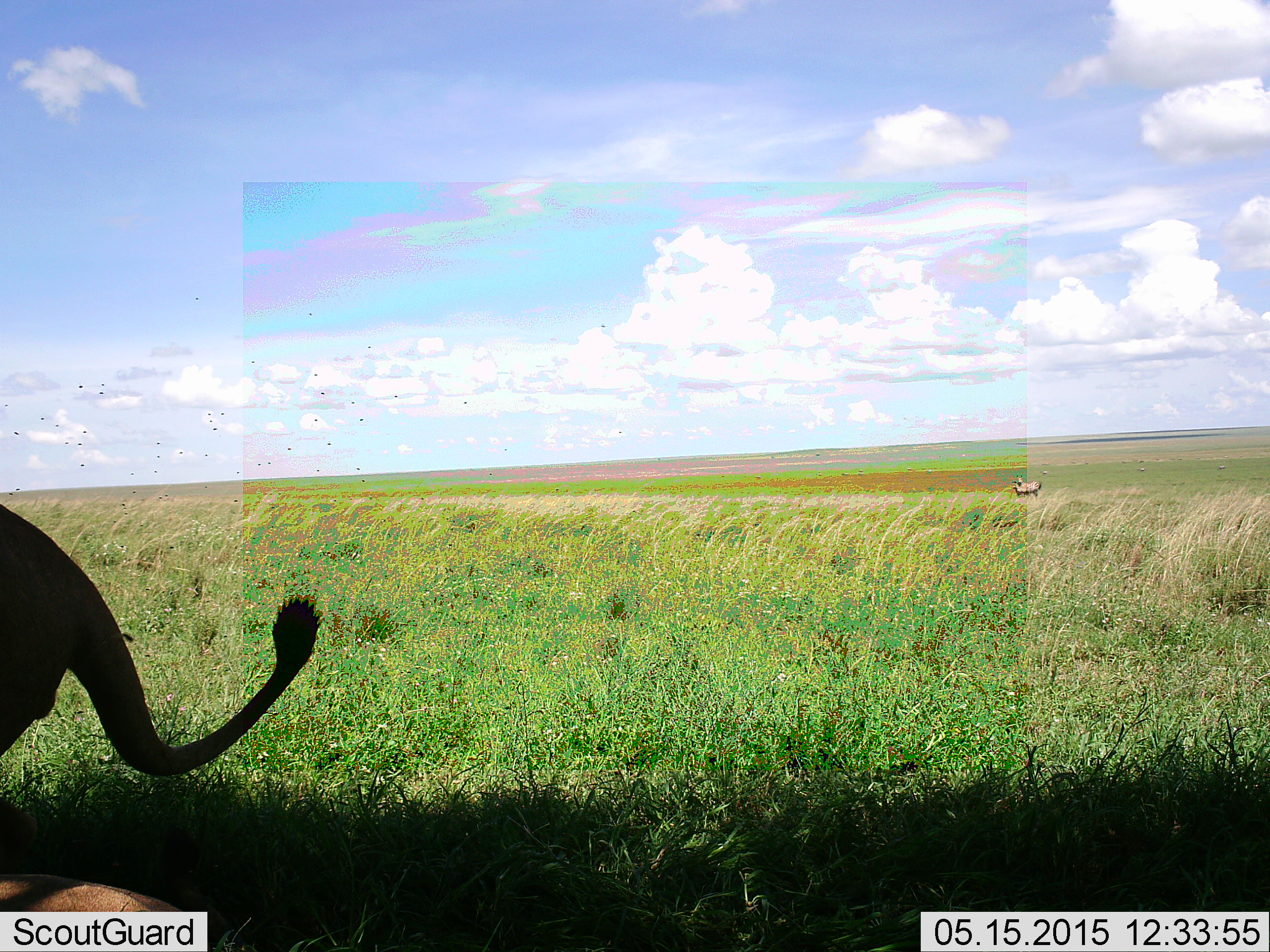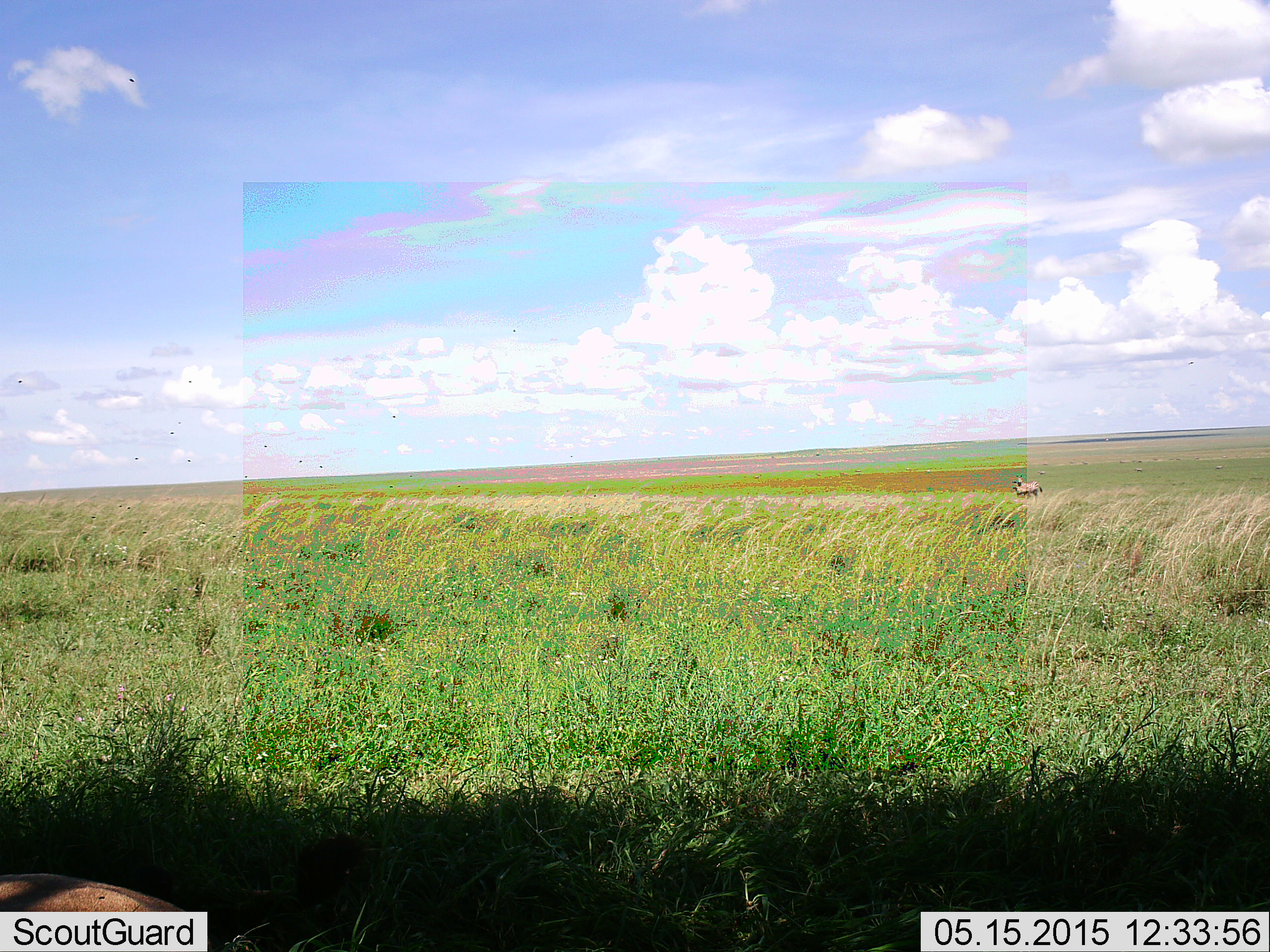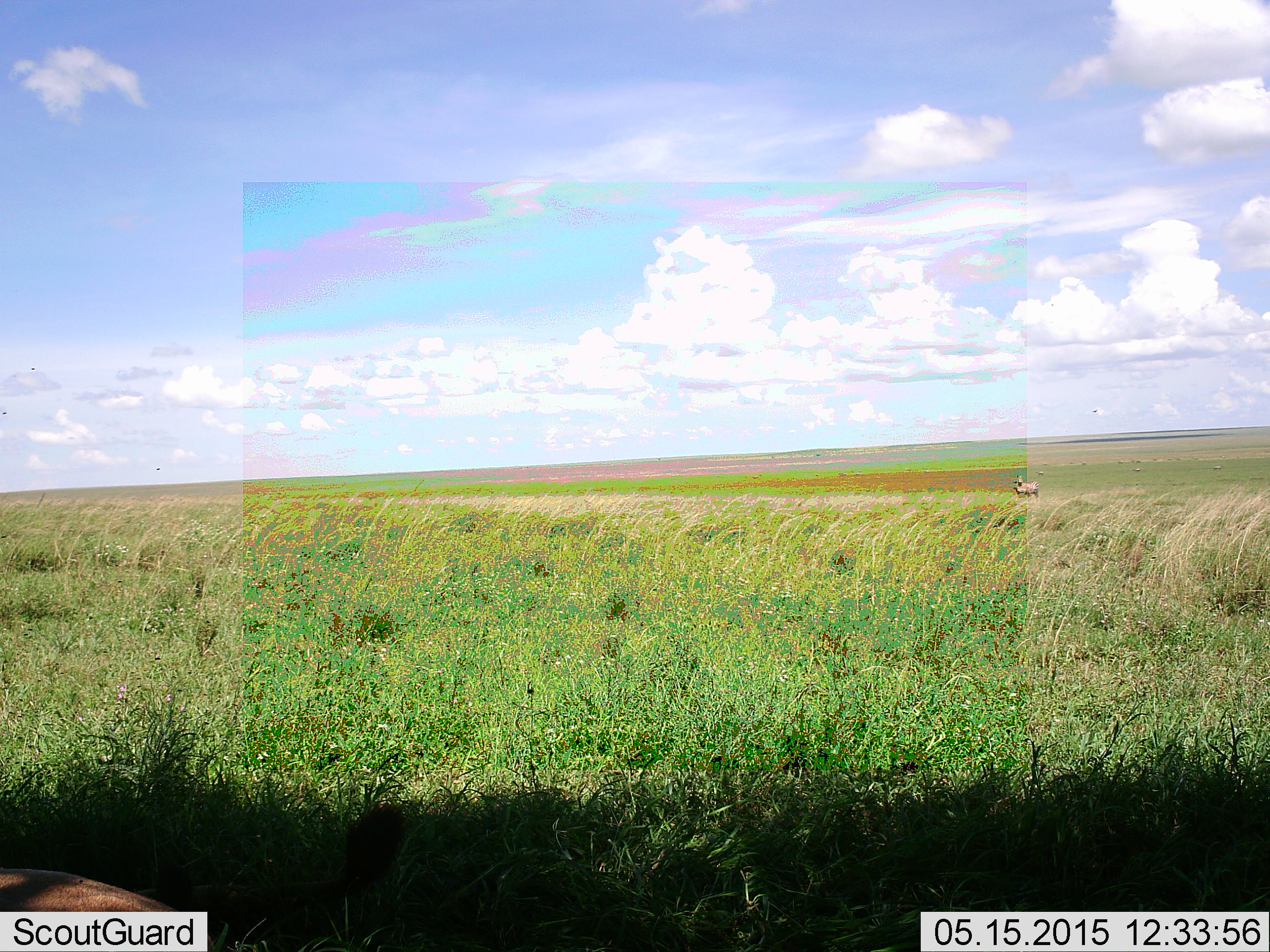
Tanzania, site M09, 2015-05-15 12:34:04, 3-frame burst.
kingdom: Animalia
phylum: Chordata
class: Mammalia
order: Carnivora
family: Felidae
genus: Panthera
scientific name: Panthera leo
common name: lion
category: lionfemale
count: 2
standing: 23%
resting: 92%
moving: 62%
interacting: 0%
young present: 0%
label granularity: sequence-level